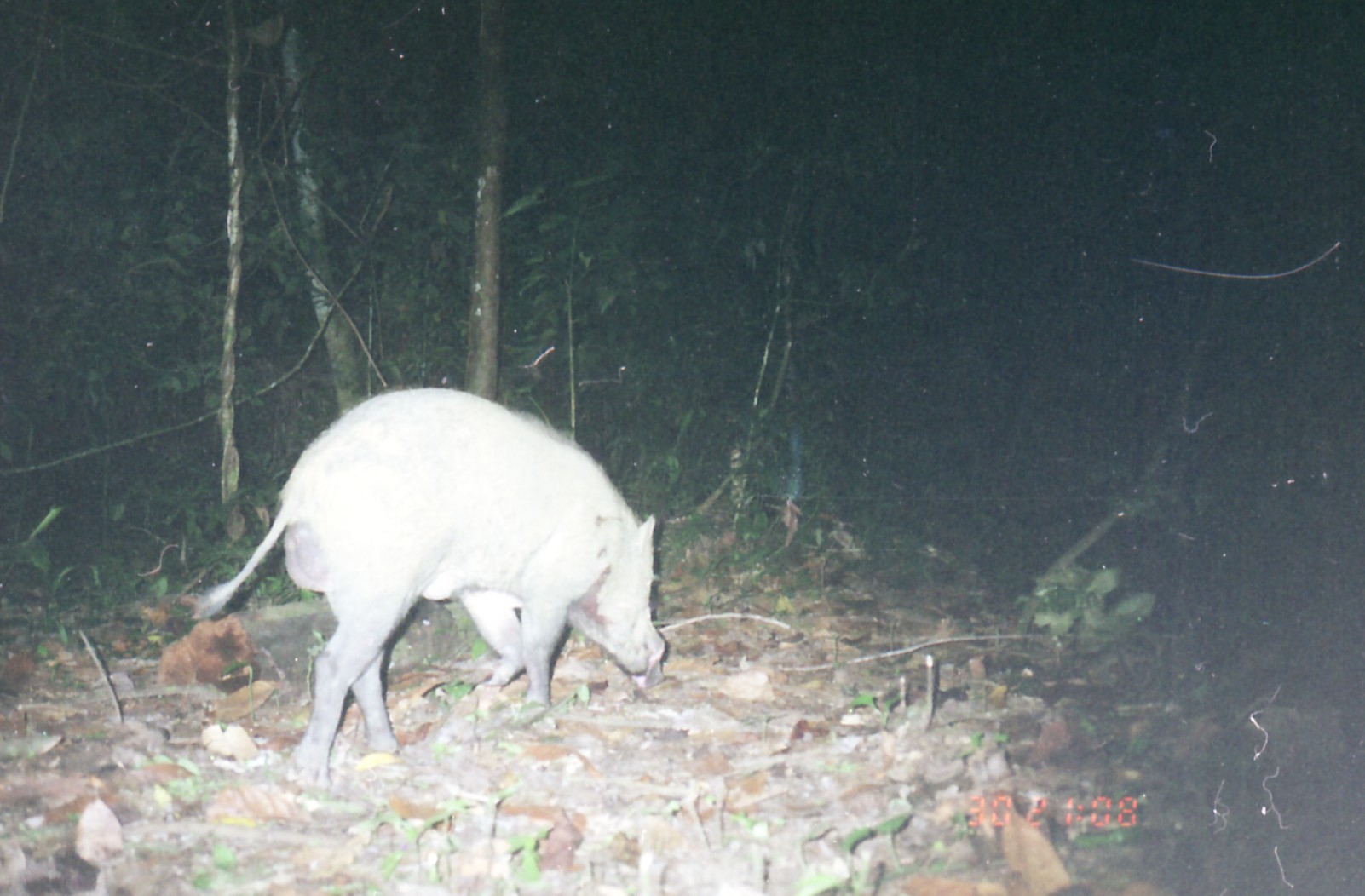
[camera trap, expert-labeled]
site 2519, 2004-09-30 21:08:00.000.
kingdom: Animalia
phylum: Chordata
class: Mammalia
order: Artiodactyla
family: Suidae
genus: Sus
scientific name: Sus scrofa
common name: wild boar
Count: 1.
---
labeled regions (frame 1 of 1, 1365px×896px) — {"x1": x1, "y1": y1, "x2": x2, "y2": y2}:
sus scrofa: {"x1": 191, "y1": 386, "x2": 666, "y2": 789}